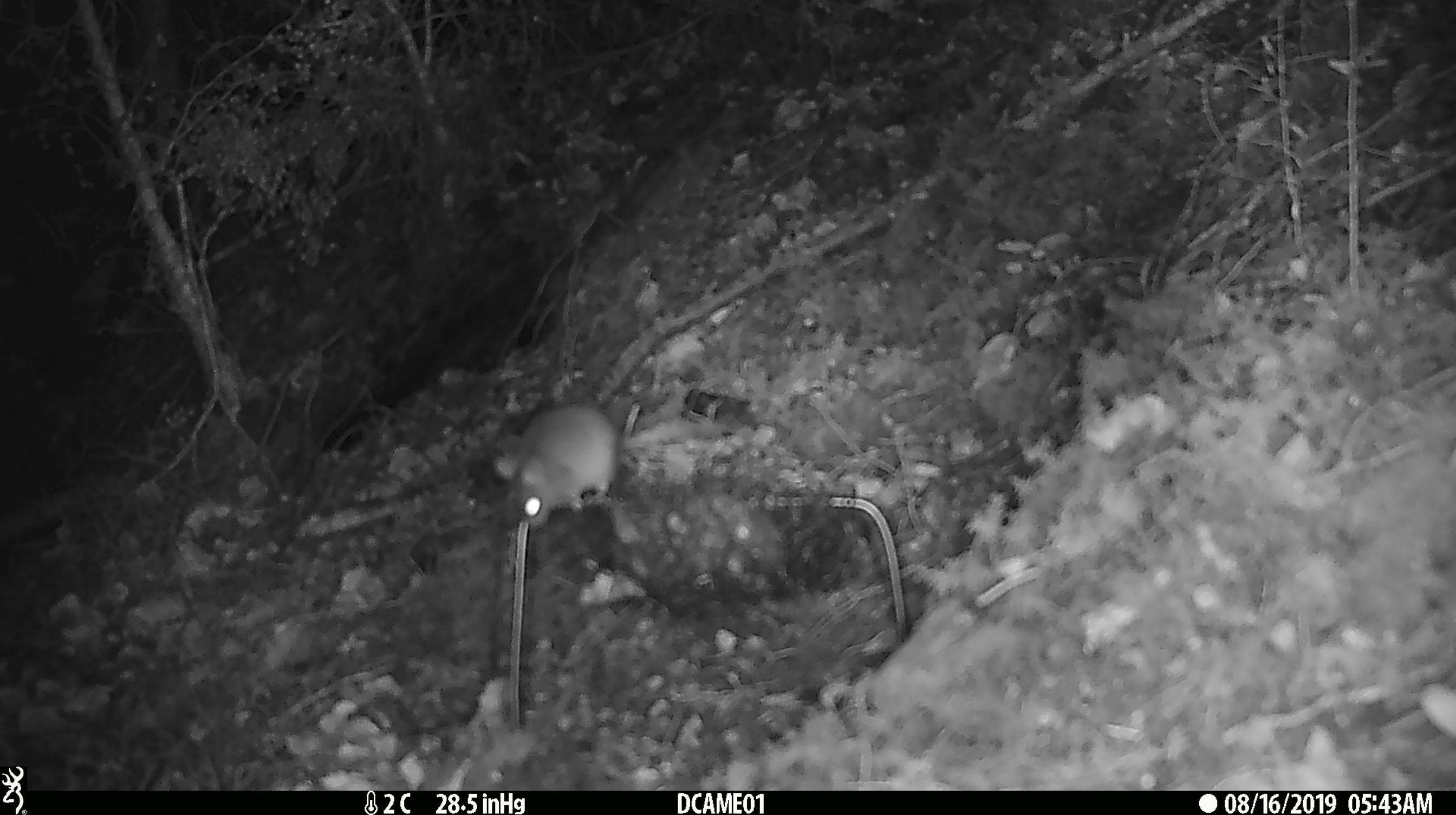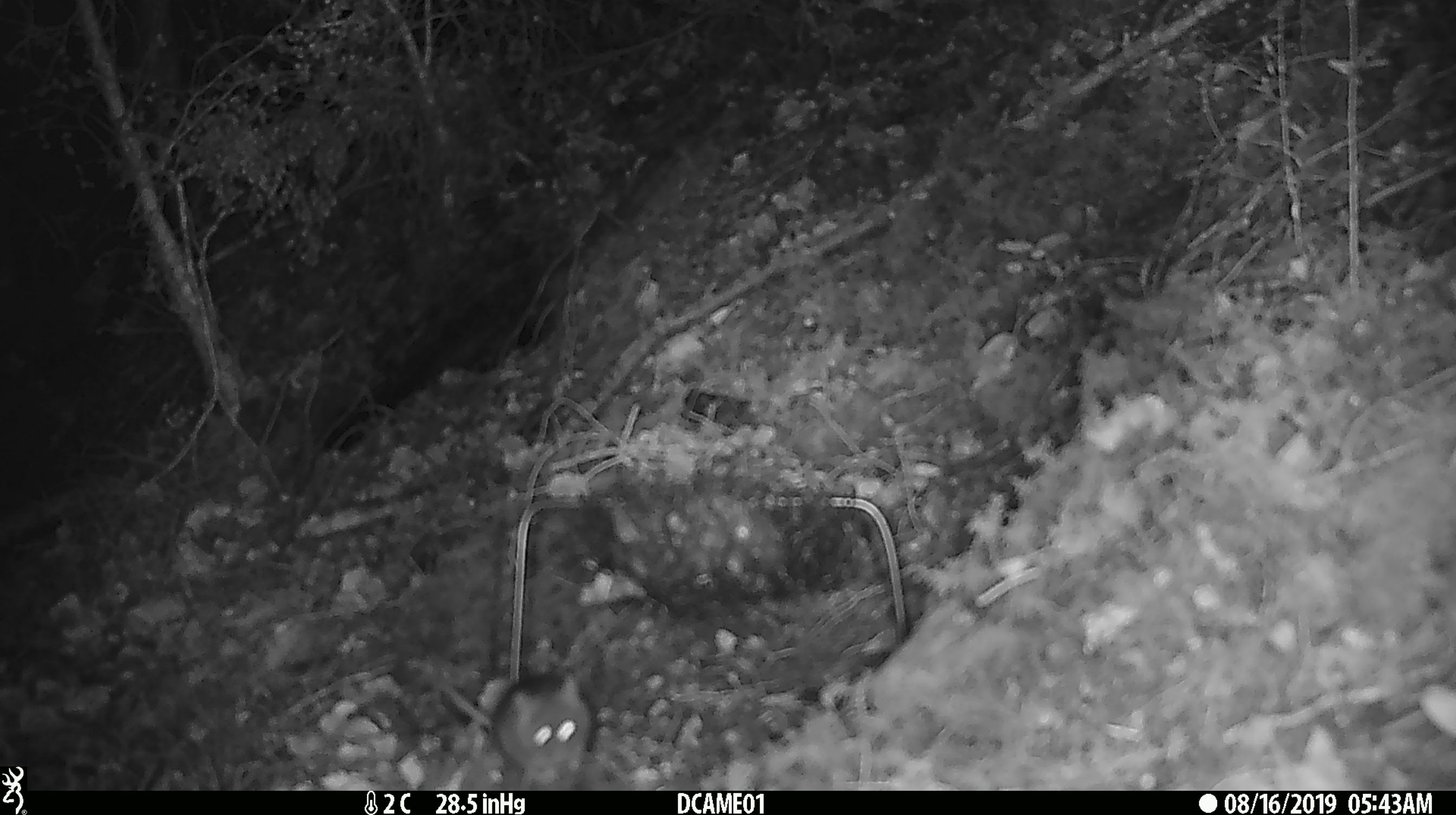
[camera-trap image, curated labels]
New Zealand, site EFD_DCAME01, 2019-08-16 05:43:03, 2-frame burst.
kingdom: Animalia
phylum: Chordata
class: Mammalia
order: Rodentia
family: Muridae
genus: Mus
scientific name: Mus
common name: mouse